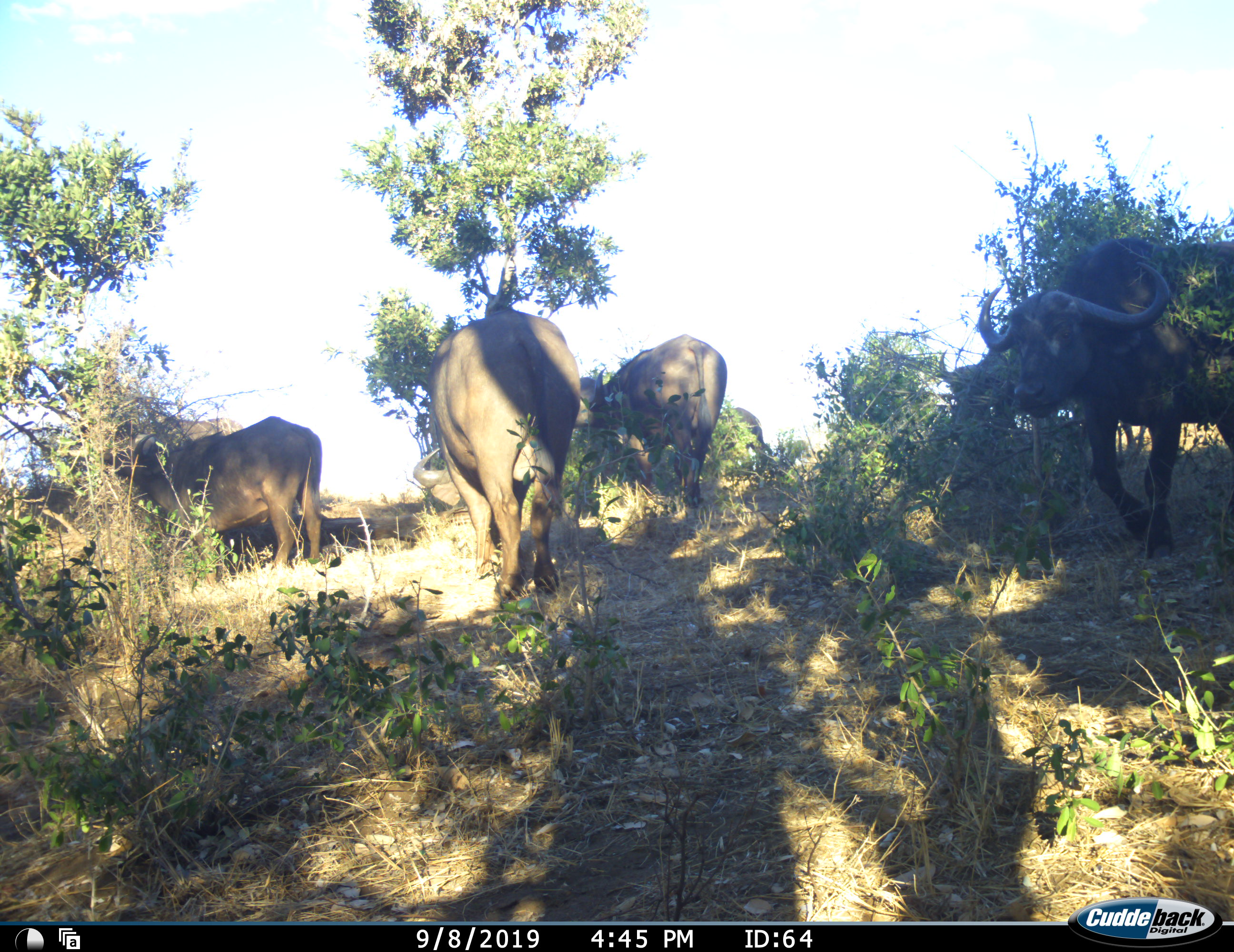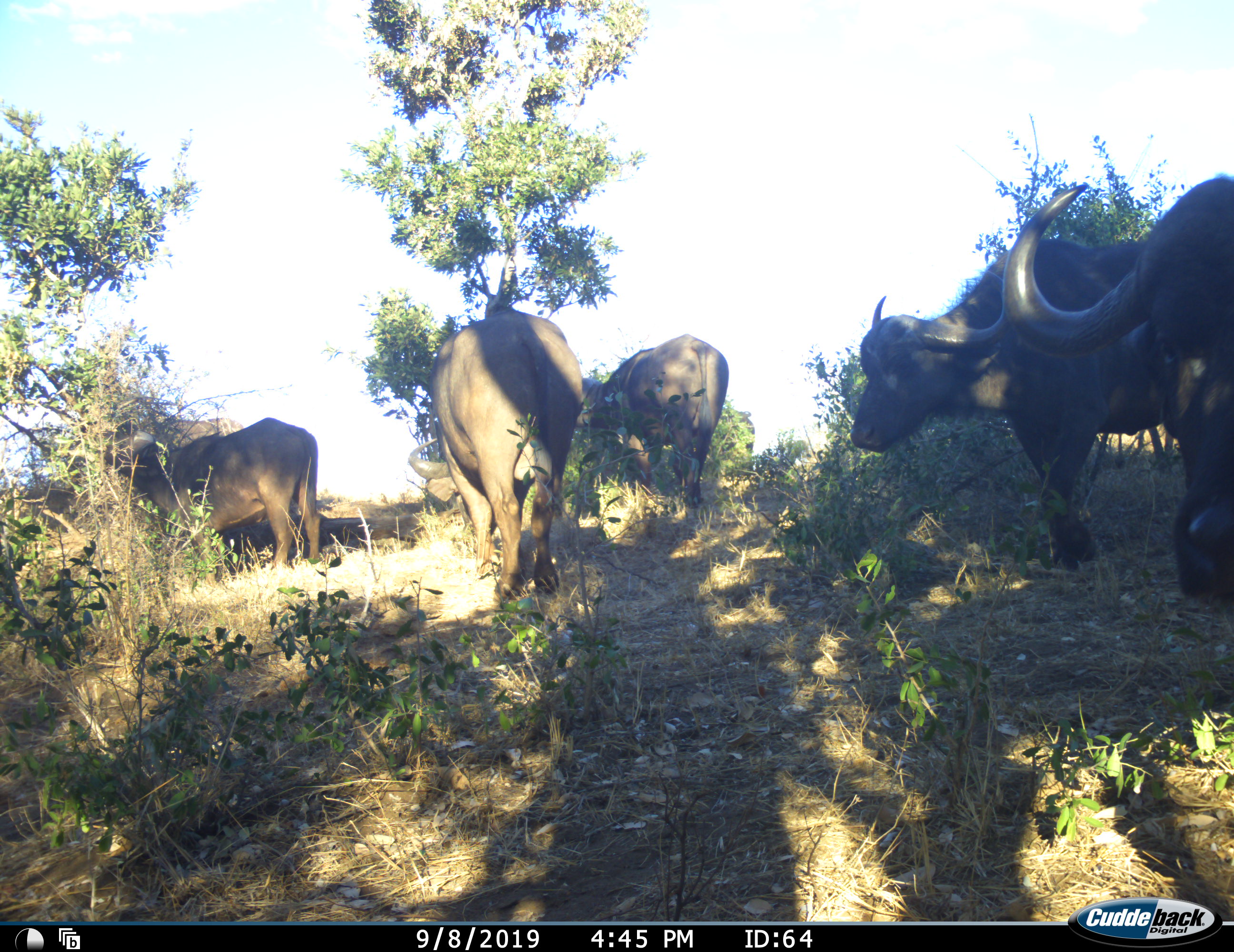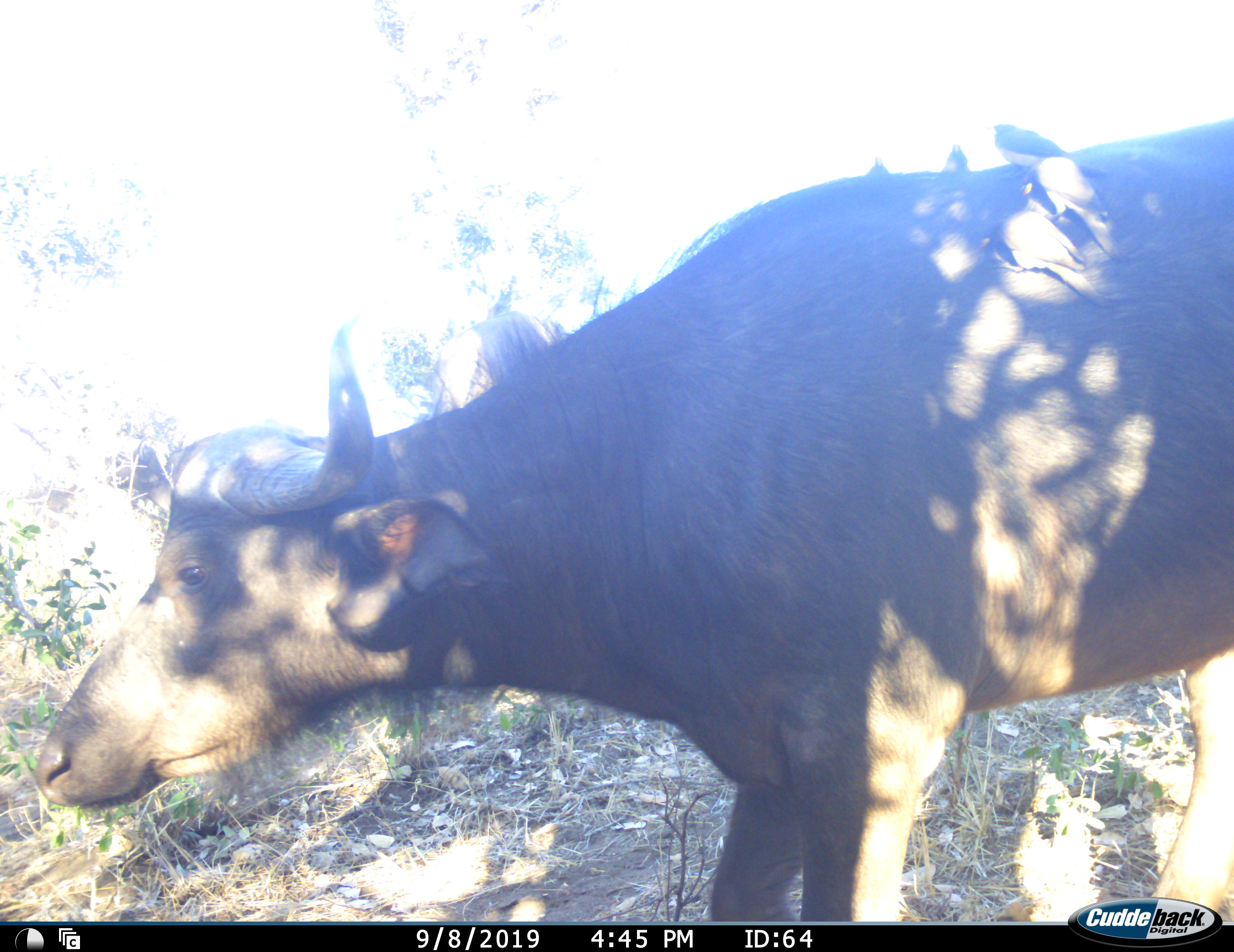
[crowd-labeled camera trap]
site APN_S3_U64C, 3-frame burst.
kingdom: Animalia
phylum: Chordata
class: Mammalia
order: Artiodactyla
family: Bovidae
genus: Syncerus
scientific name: Syncerus caffer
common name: african buffalo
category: buffalo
Buffalo (african buffalo) (Syncerus caffer), count 6. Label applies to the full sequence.